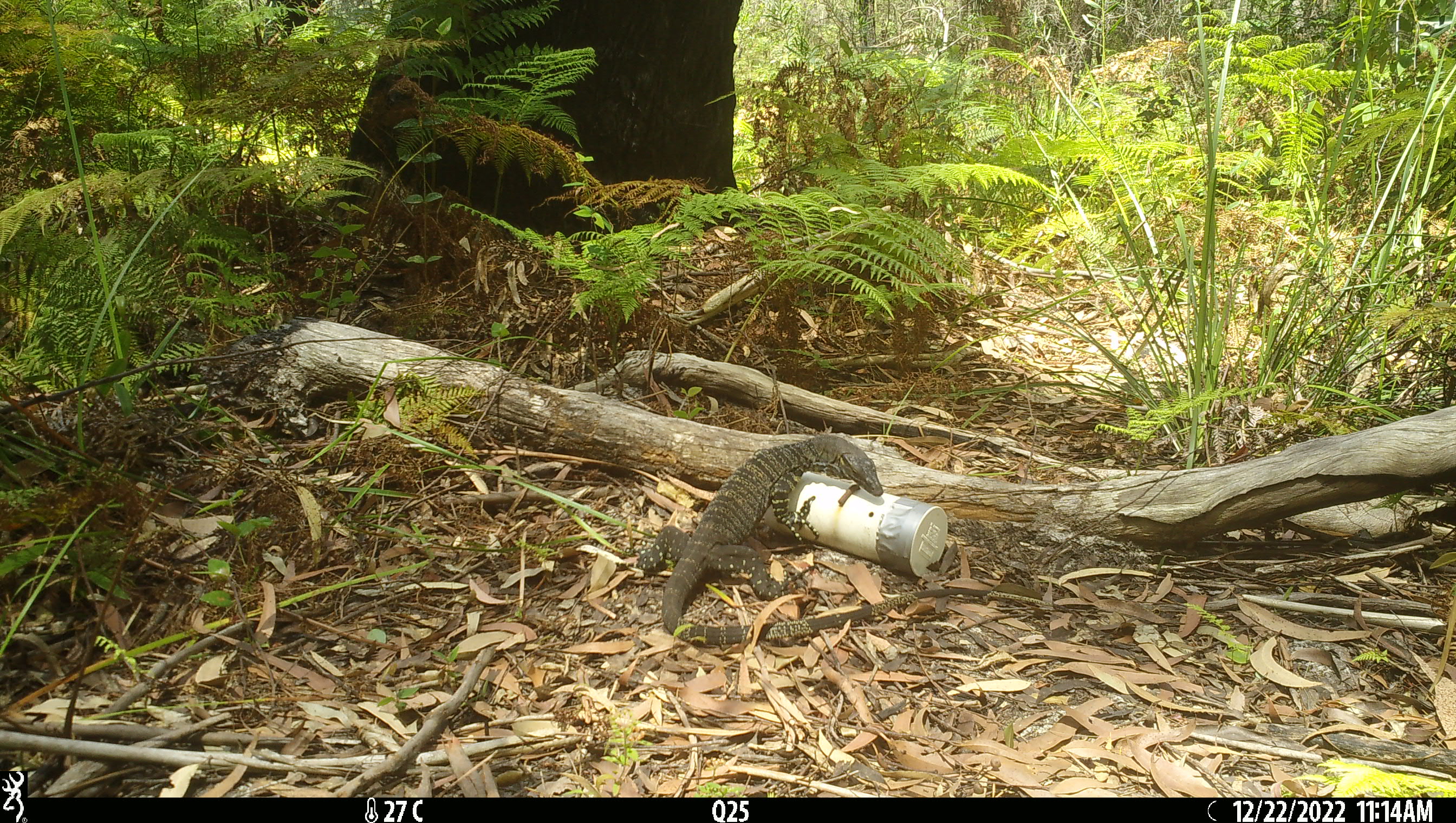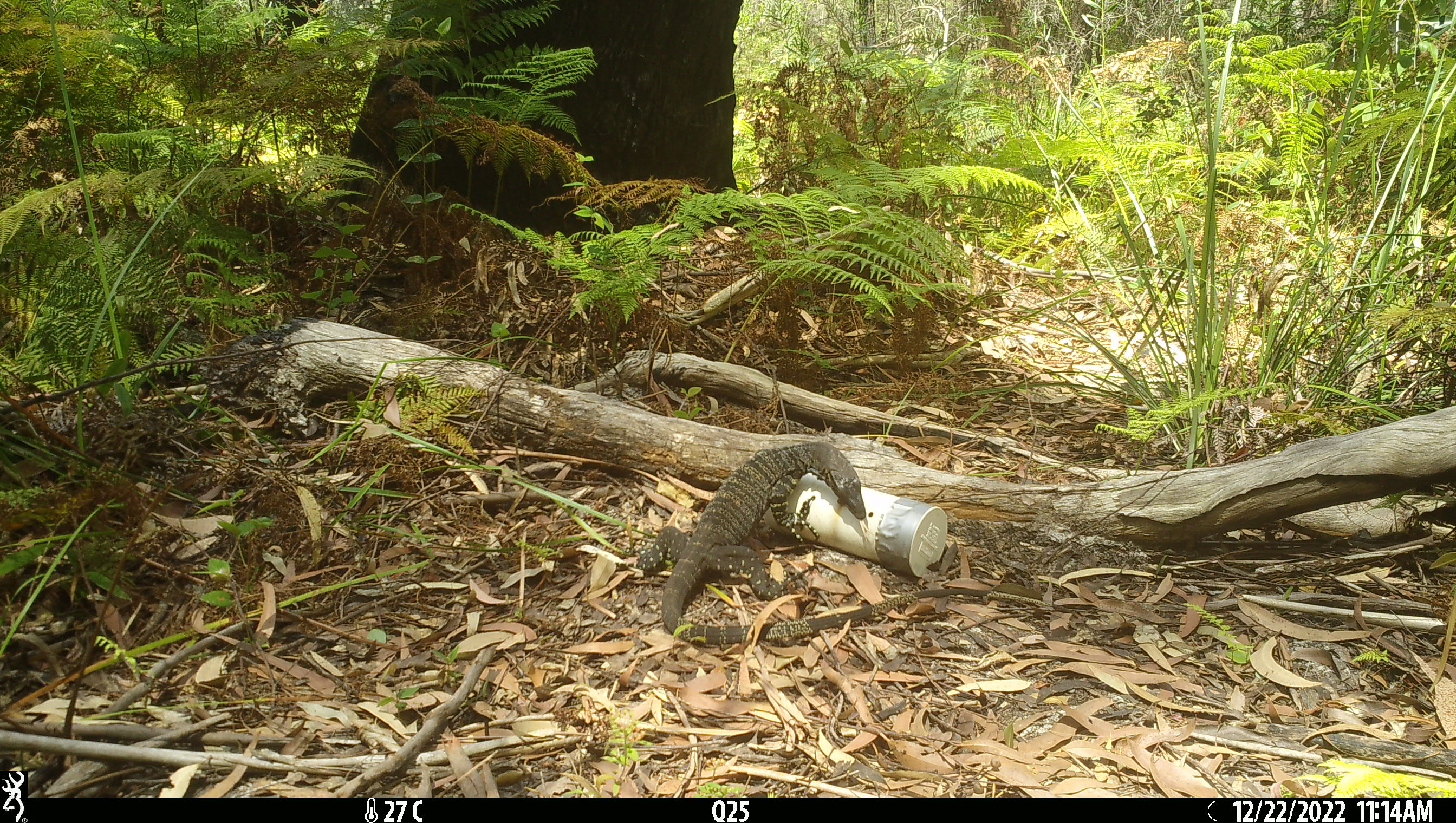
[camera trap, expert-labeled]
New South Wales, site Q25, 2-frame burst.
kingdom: Animalia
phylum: Chordata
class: Reptilia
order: Squamata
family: Varanidae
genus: Varanus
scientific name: Varanus varius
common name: lace monitor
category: goanna